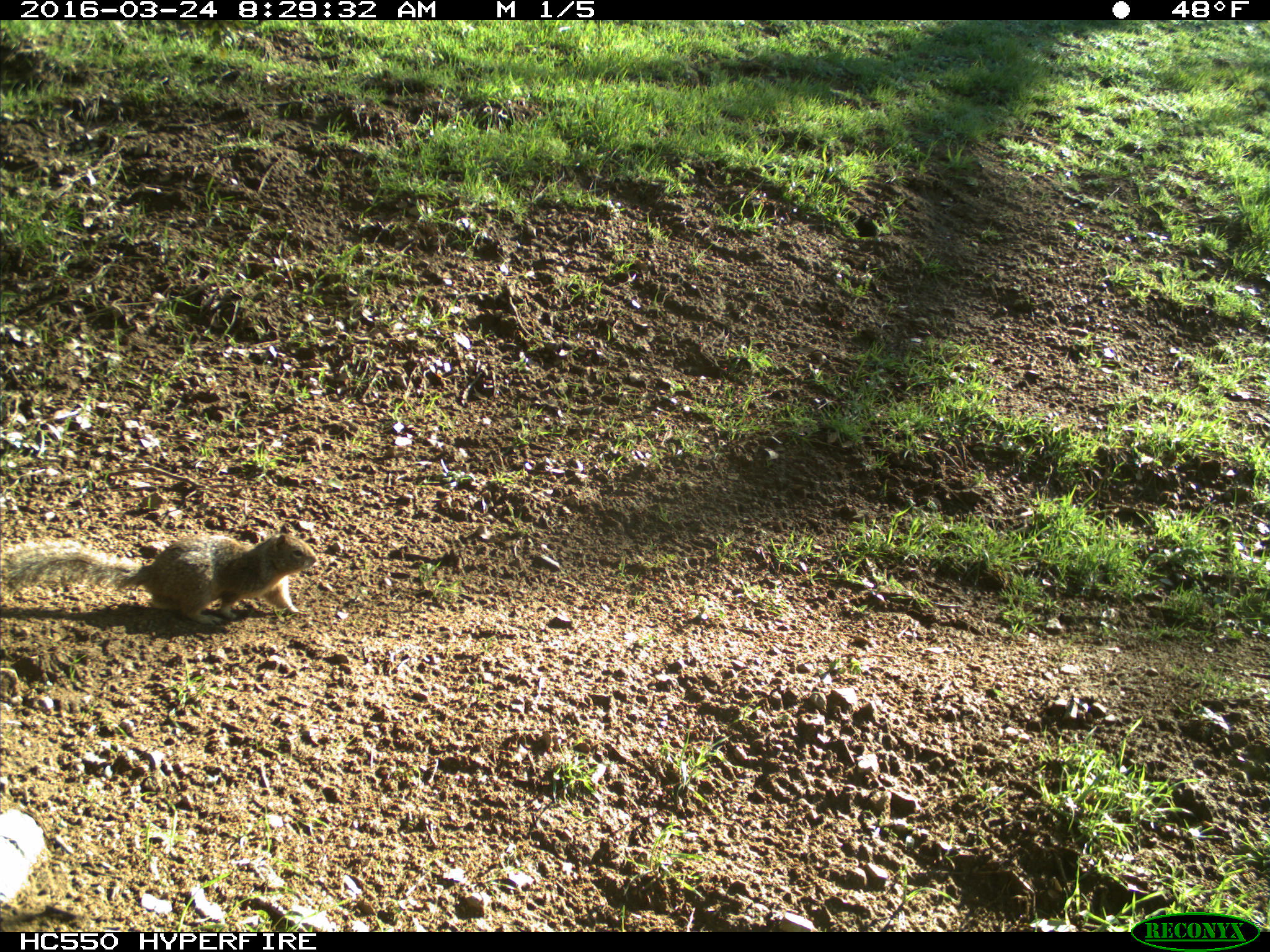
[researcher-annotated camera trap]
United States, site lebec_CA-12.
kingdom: Animalia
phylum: Chordata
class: Mammalia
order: Rodentia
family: Sciuridae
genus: Otospermophilus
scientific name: Otospermophilus beecheyi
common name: california ground squirrel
Otospermophilus beecheyi (california ground squirrel).